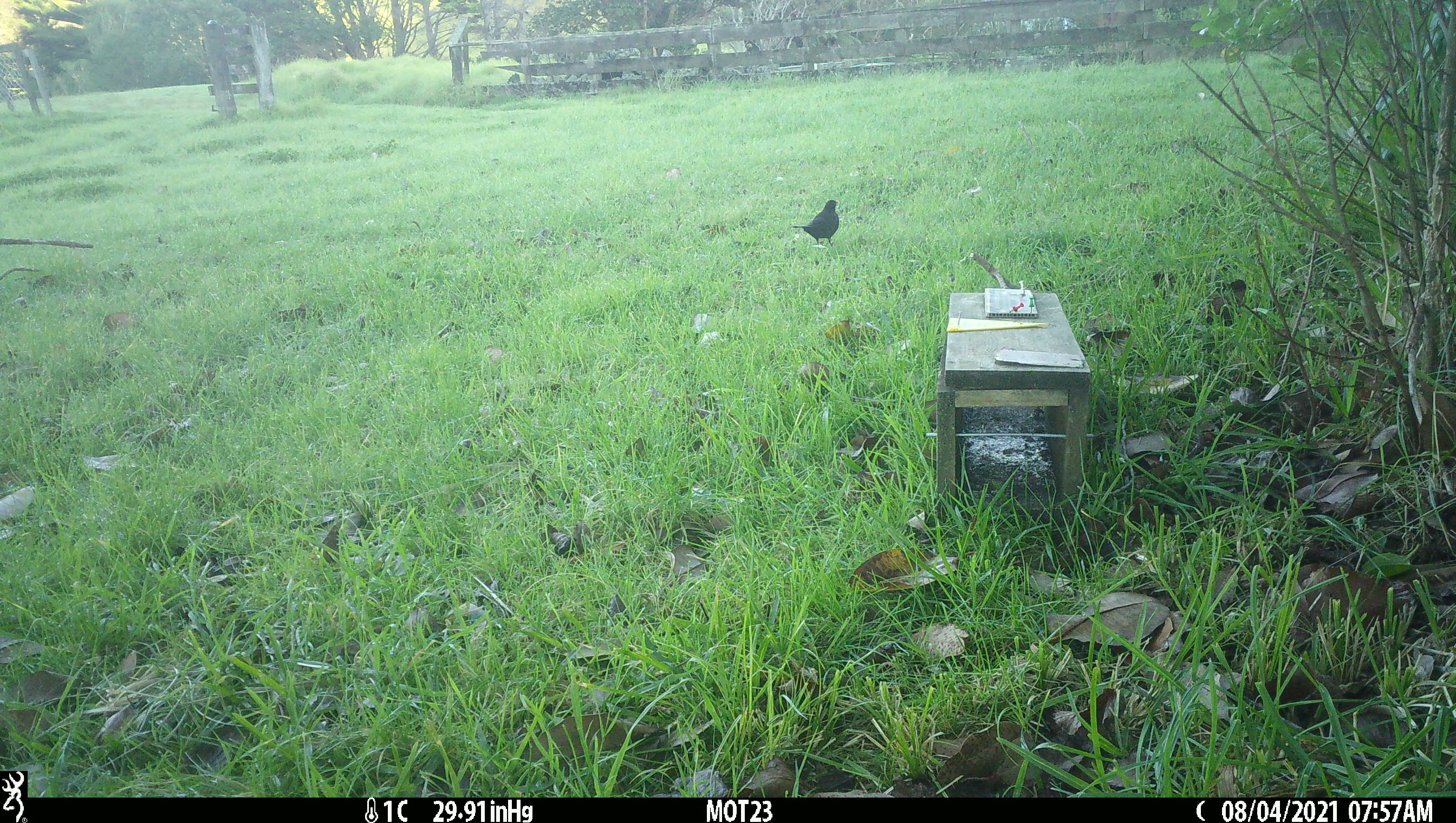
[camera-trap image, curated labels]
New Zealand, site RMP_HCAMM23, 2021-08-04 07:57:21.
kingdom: Animalia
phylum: Chordata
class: Aves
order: Passeriformes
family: Turdidae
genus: Turdus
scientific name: Turdus merula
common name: eurasian blackbird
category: blackbird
Blackbird (eurasian blackbird) (Turdus merula).